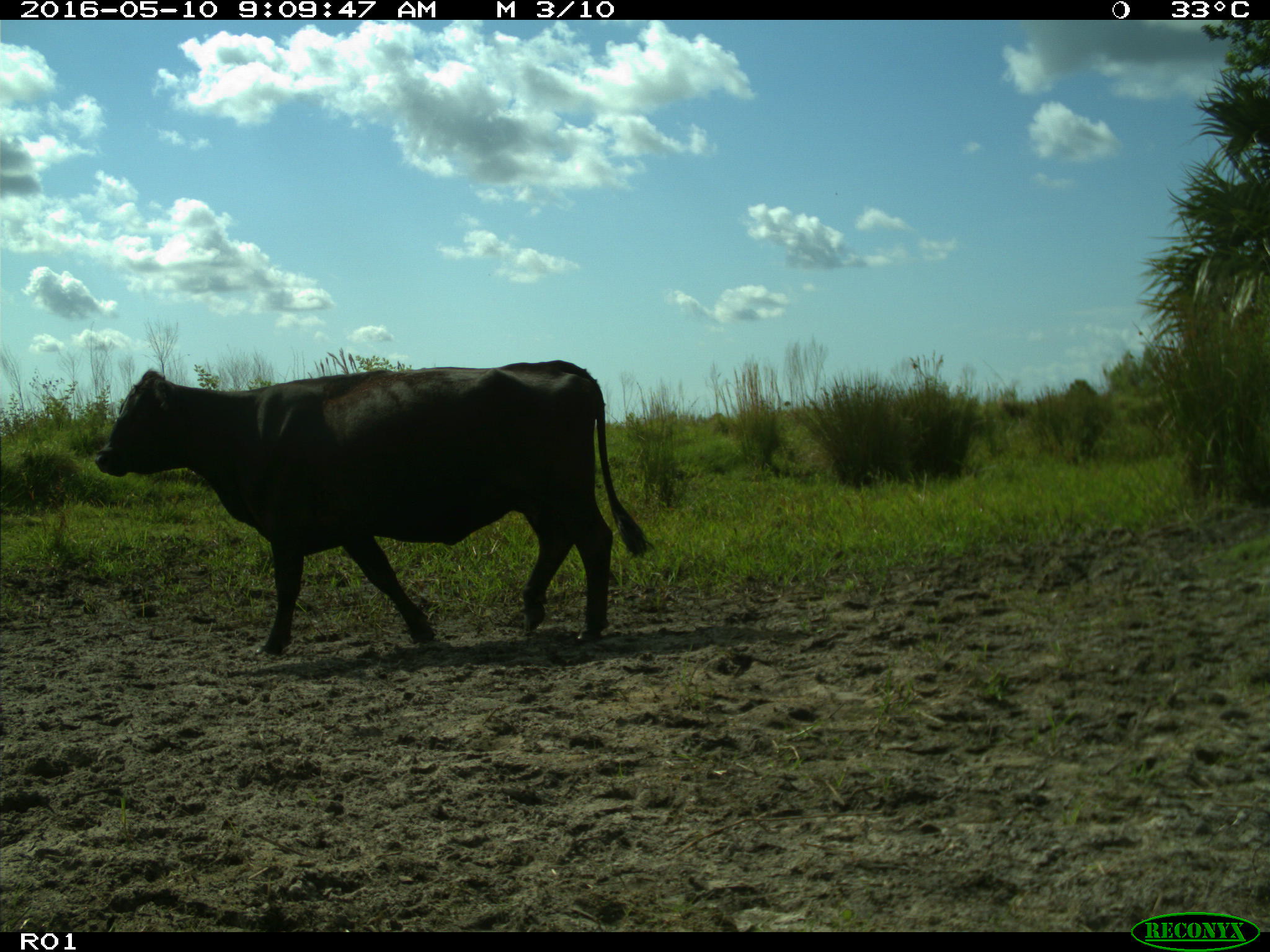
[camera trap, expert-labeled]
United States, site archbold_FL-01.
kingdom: Animalia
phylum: Chordata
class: Mammalia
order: Artiodactyla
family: Bovidae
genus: Bos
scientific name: Bos taurus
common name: domestic cow